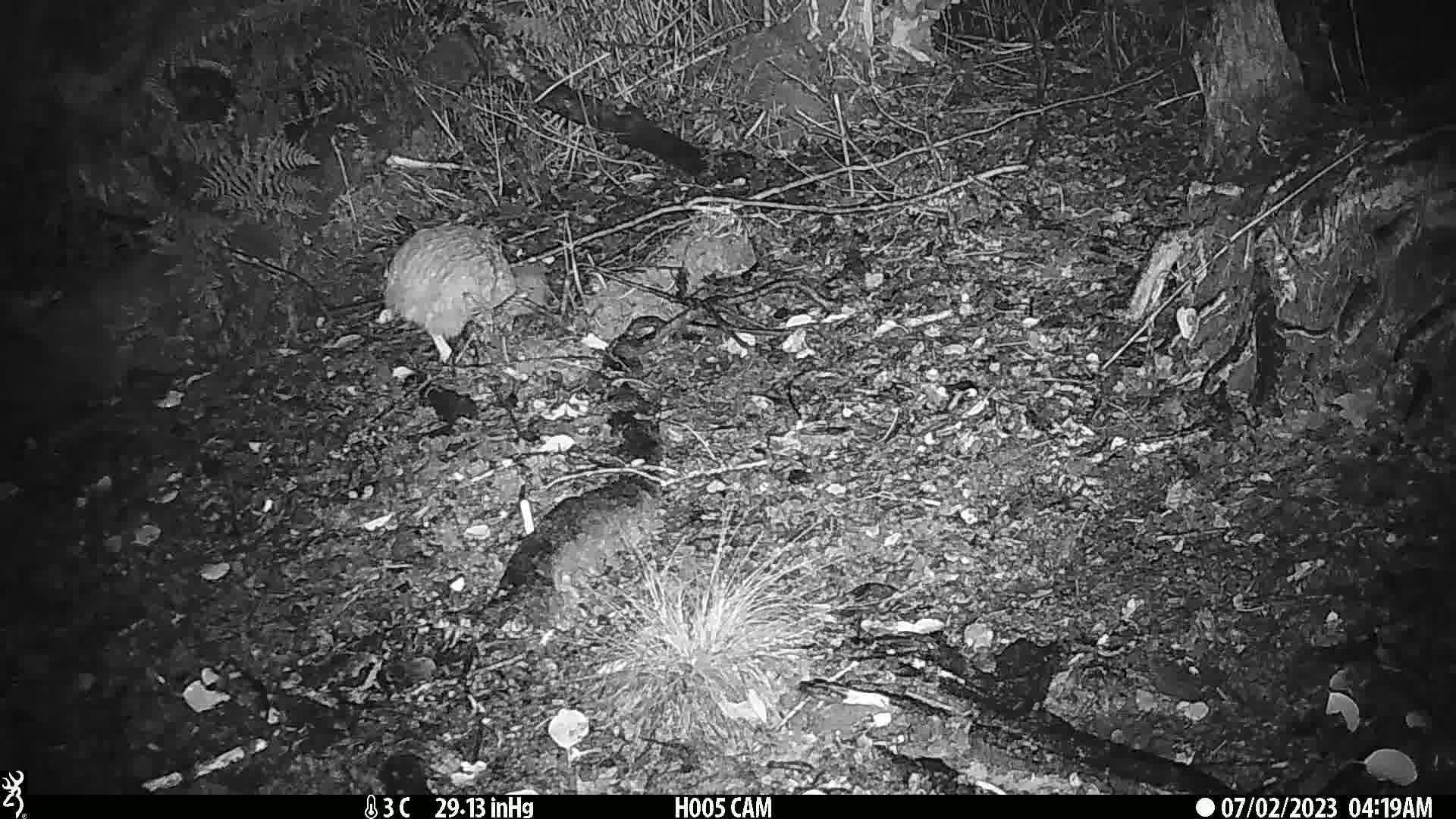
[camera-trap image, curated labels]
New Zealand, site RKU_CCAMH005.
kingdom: Animalia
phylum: Chordata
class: Aves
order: Apterygiformes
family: Apterygidae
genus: Apteryx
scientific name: Apteryx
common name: kiwi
Kiwi (Apteryx).